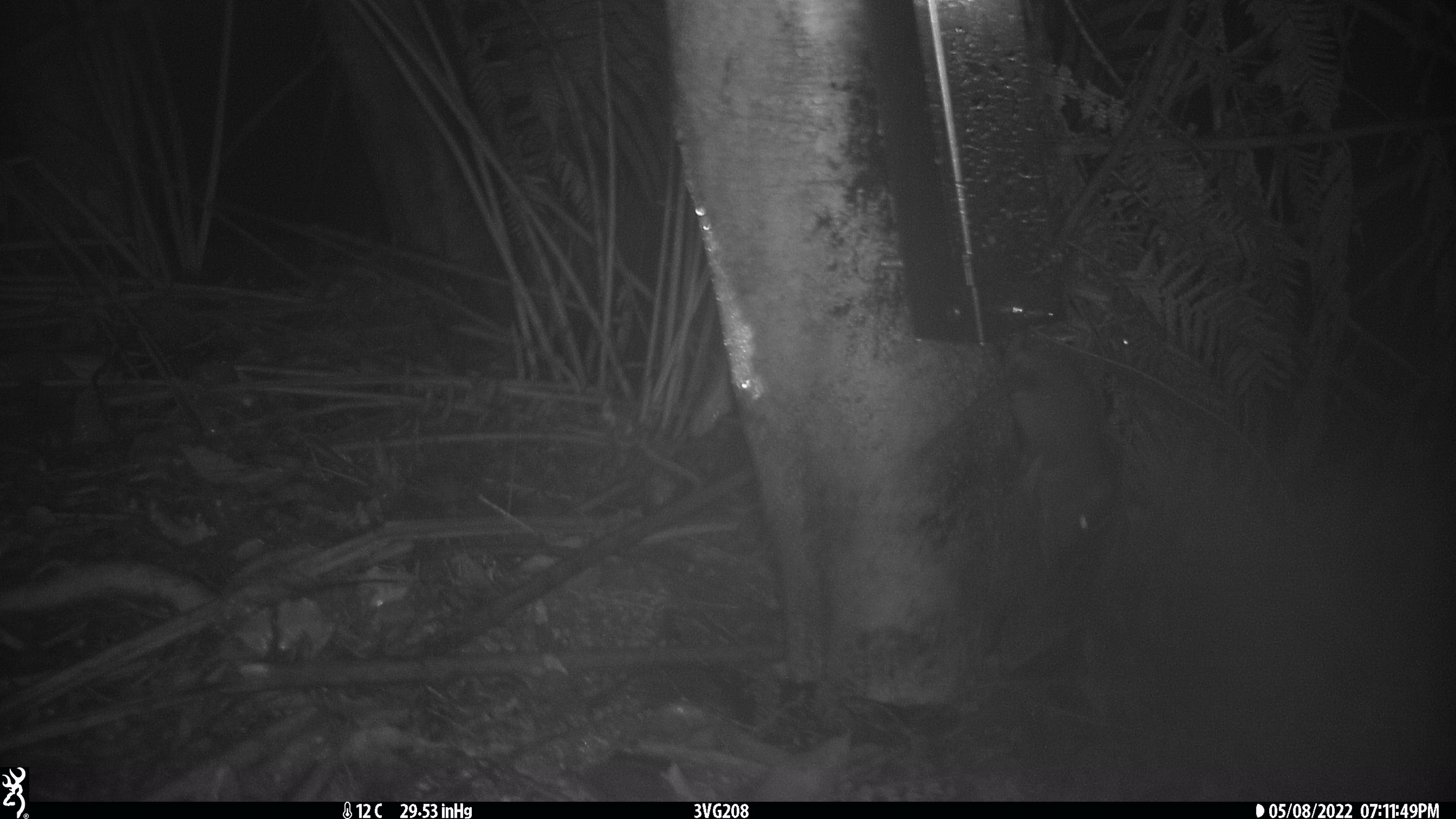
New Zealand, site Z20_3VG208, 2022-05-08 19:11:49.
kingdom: Animalia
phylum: Chordata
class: Mammalia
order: Rodentia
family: Muridae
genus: Rattus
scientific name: Rattus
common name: rat